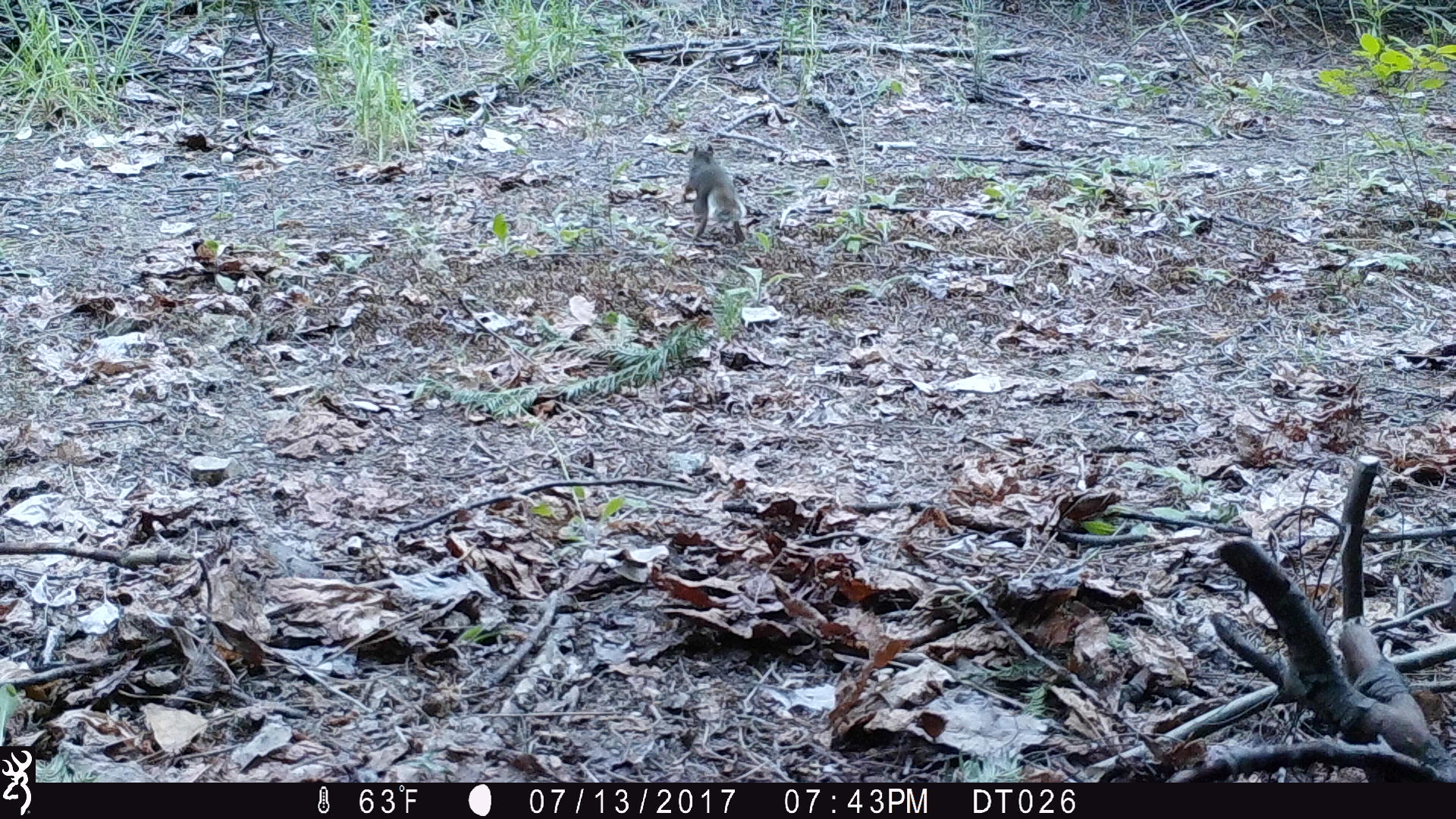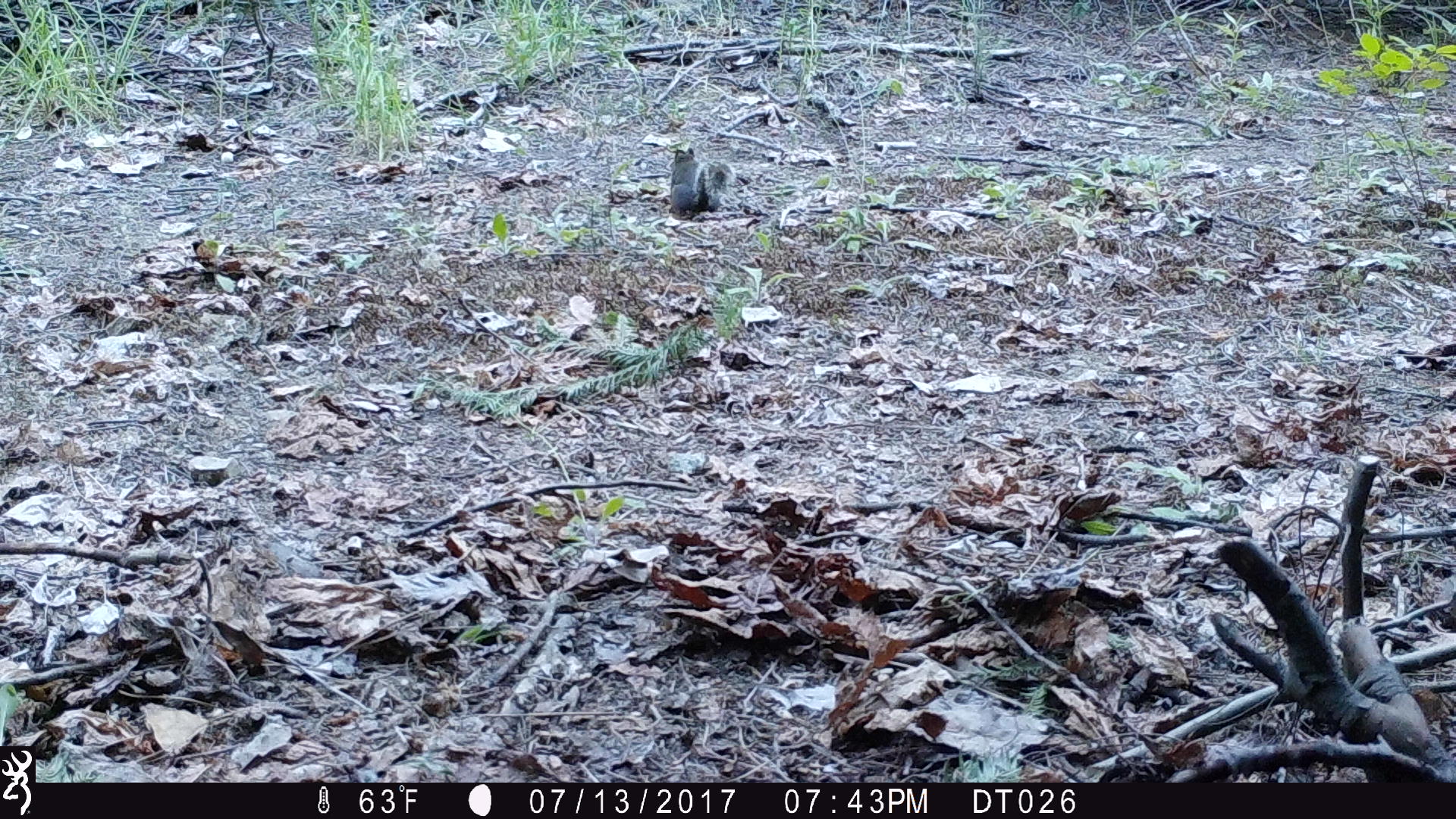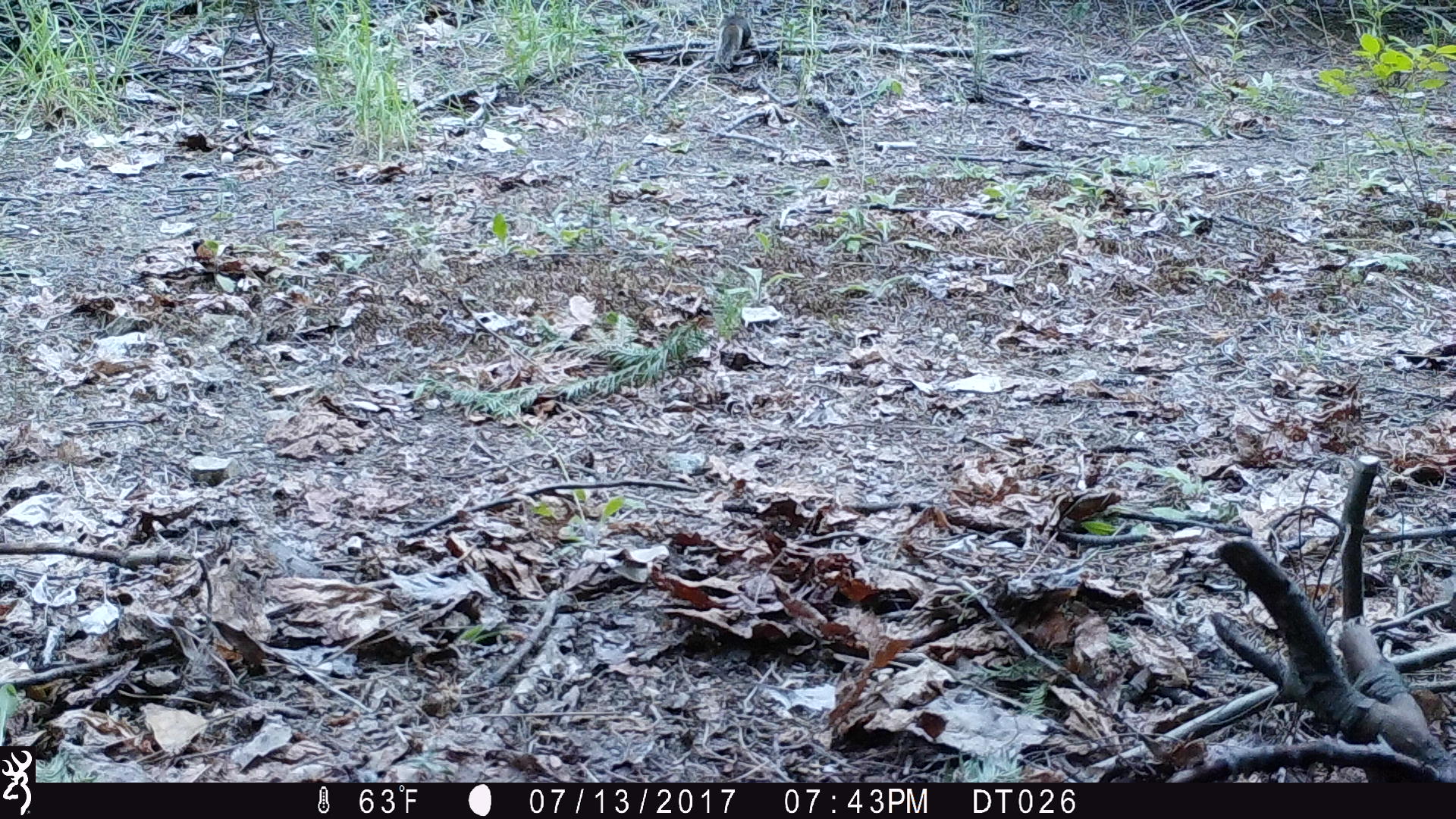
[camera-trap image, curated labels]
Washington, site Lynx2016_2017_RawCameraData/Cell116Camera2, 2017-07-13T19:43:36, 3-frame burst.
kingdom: Animalia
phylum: Chordata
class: Mammalia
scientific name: Mammalia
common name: small mammal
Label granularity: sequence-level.